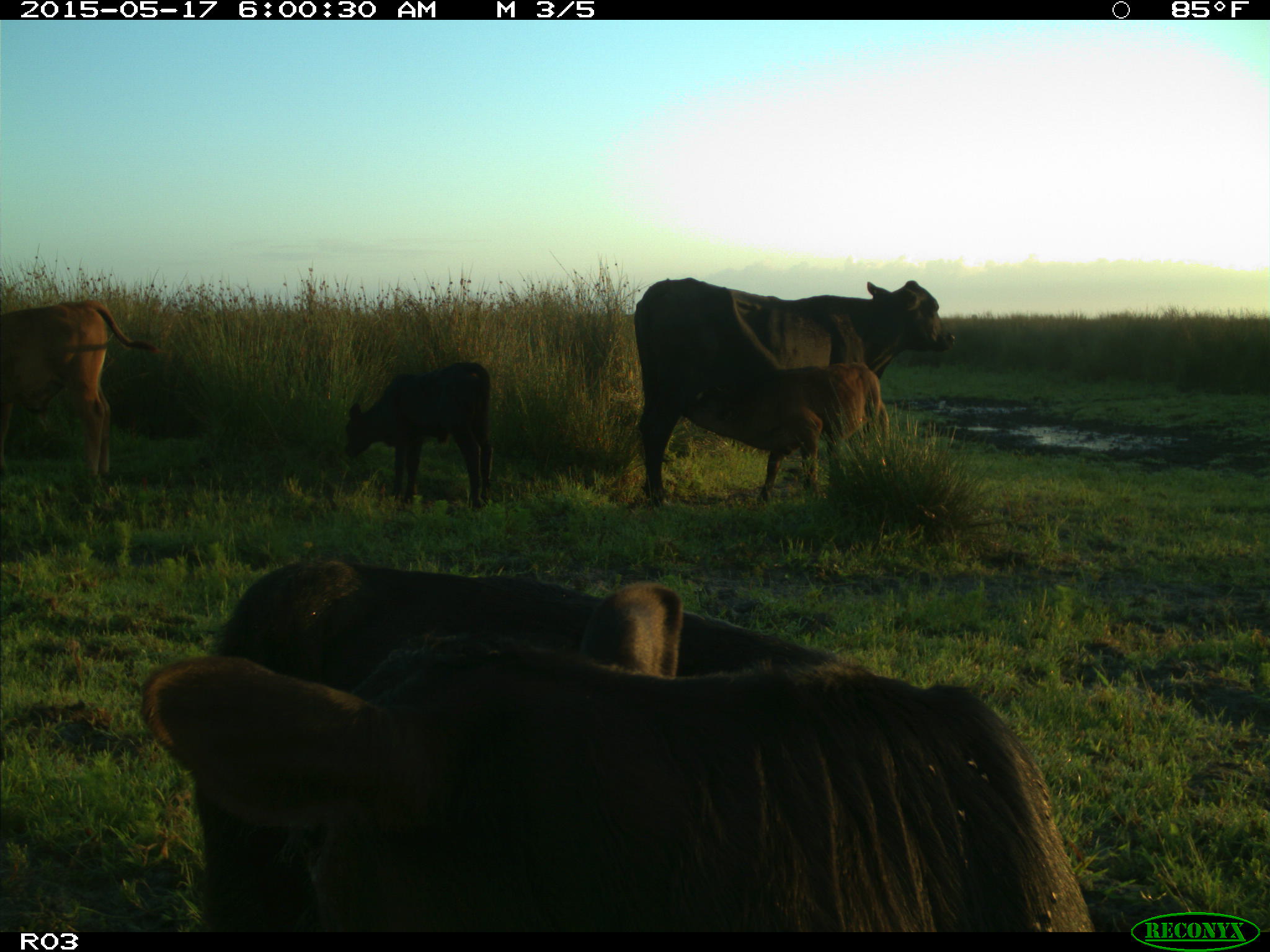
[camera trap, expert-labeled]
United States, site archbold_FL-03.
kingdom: Animalia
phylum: Chordata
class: Mammalia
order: Artiodactyla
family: Bovidae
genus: Bos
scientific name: Bos taurus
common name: domestic cow